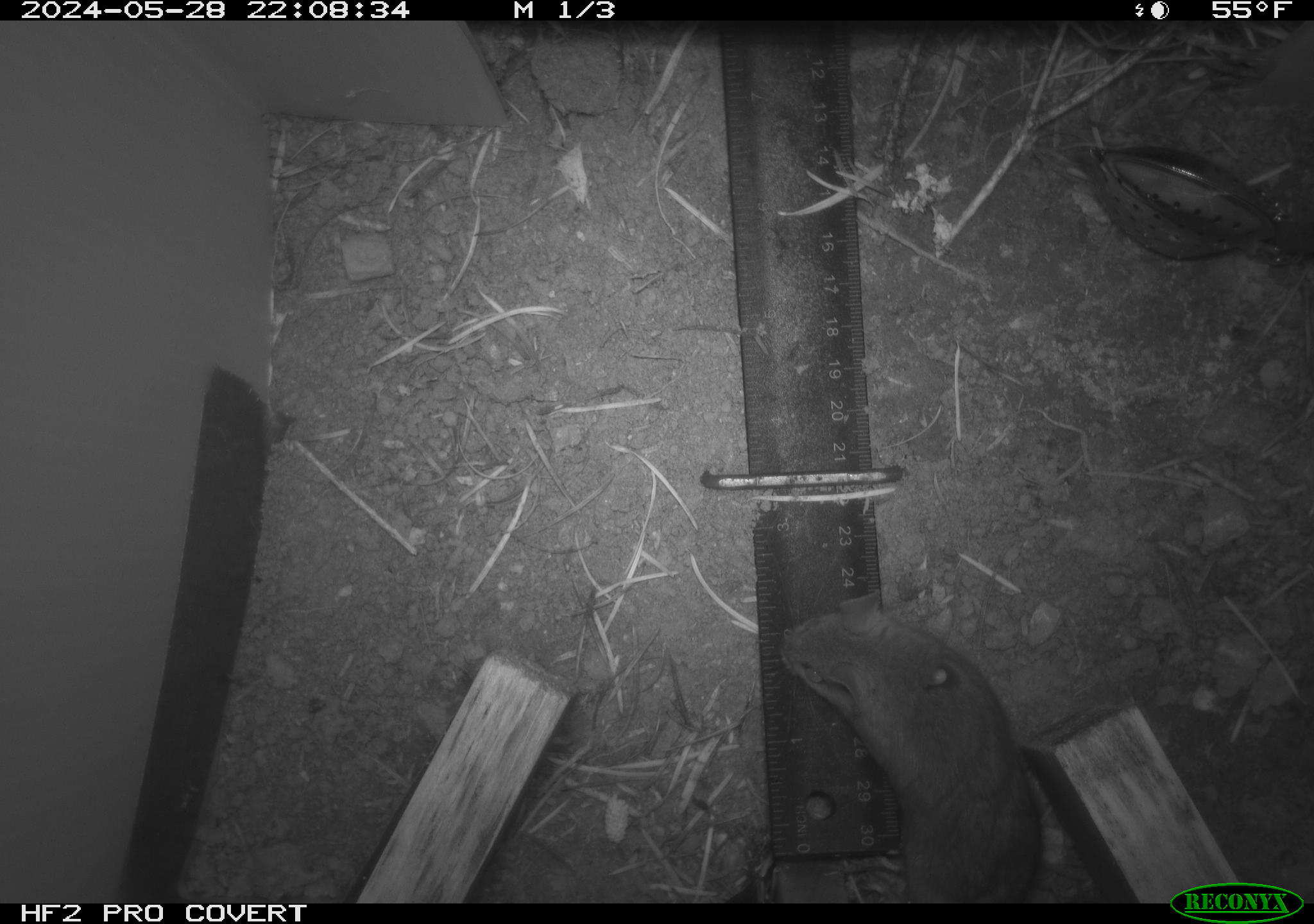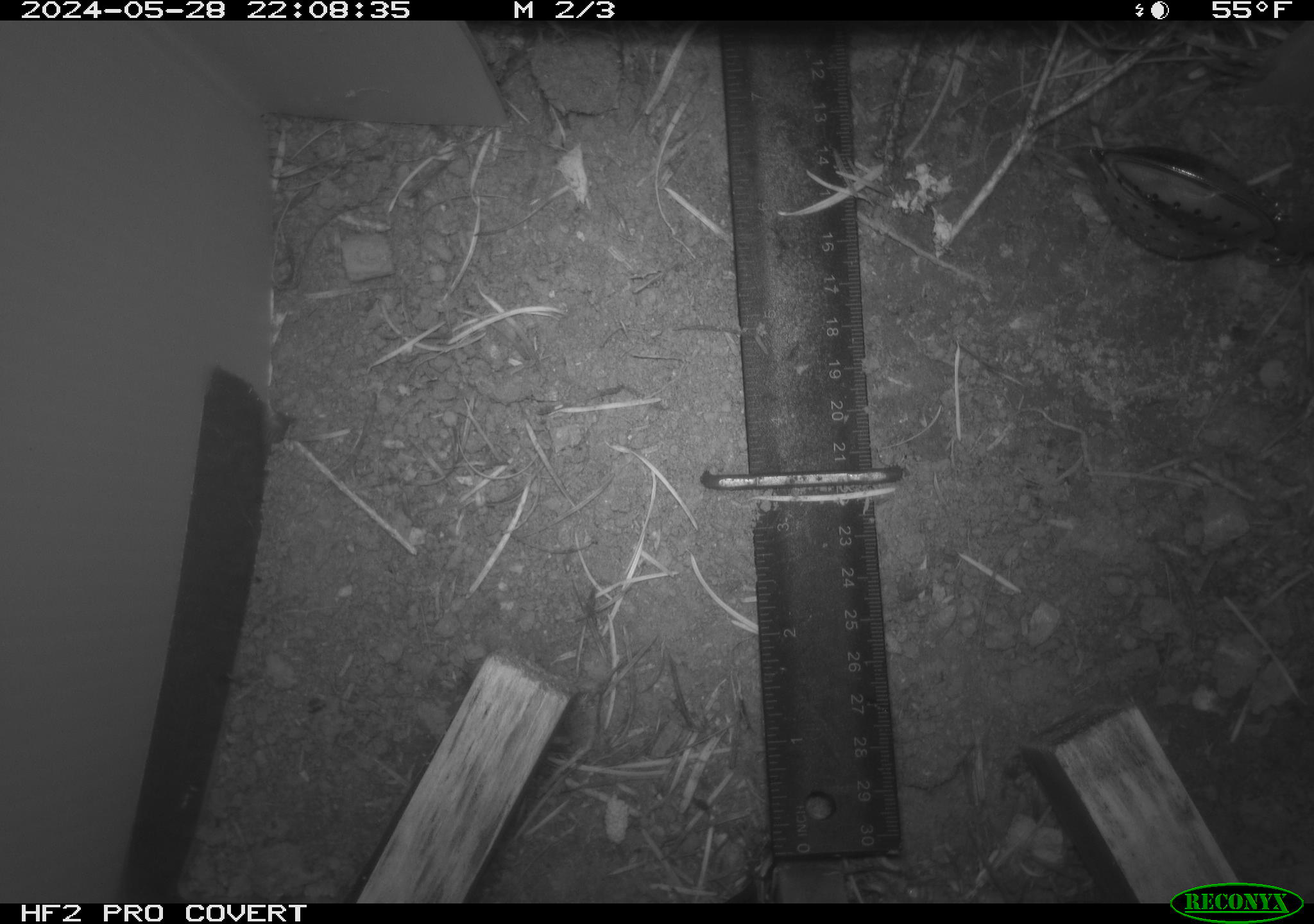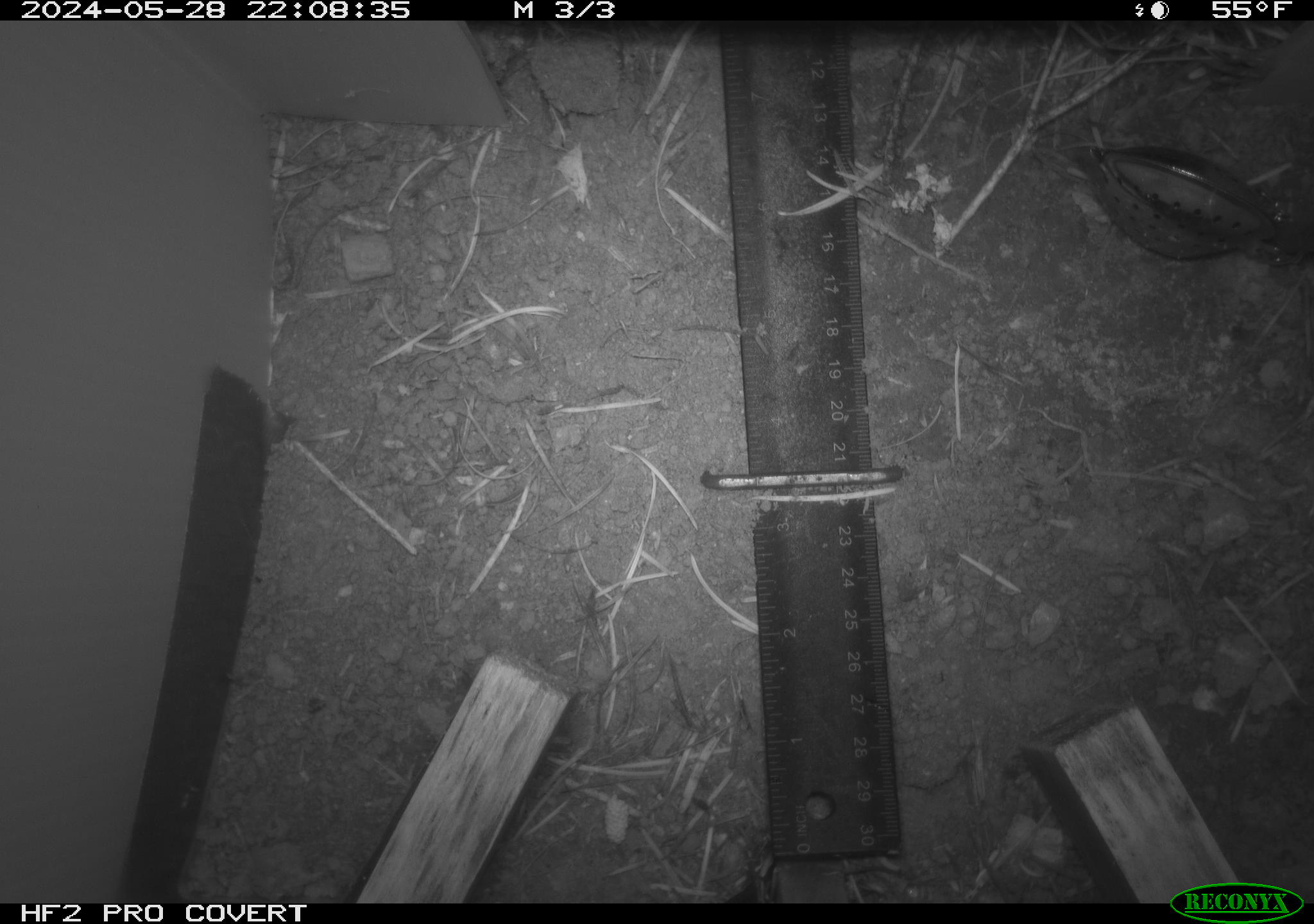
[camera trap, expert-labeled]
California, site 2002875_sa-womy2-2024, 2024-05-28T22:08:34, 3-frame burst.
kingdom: Animalia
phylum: Chordata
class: Mammalia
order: Rodentia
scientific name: Rodentia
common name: mouse species